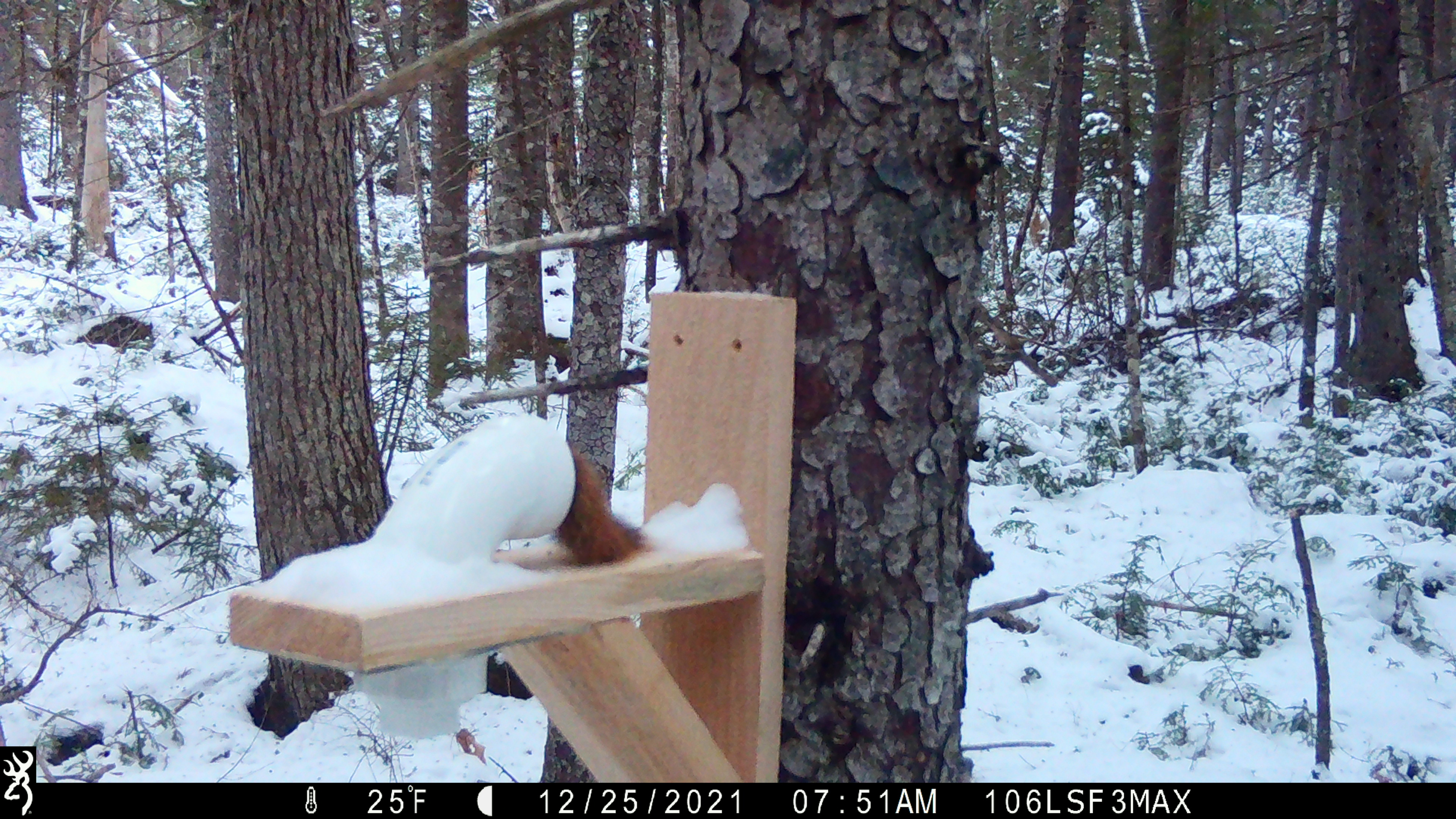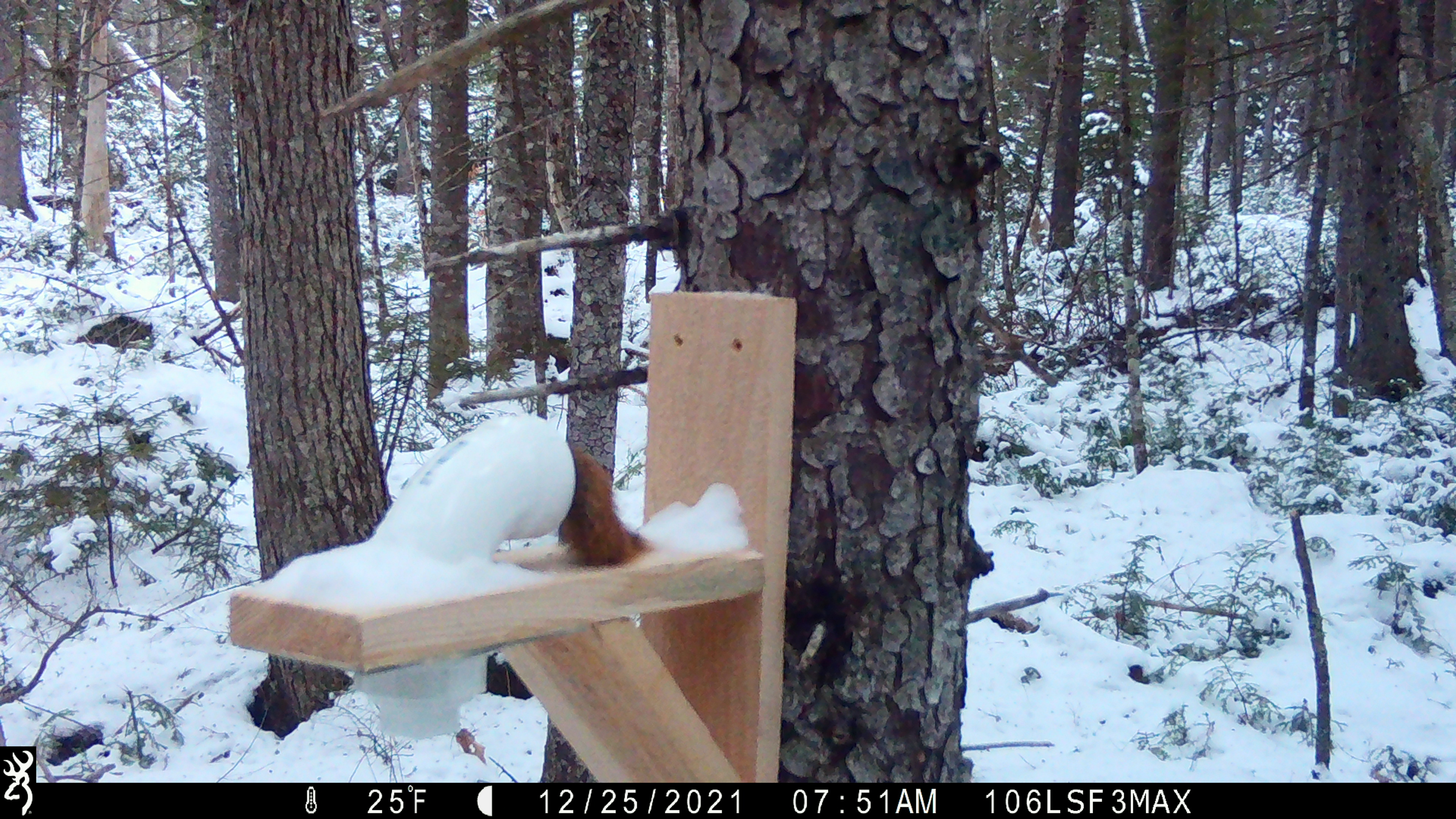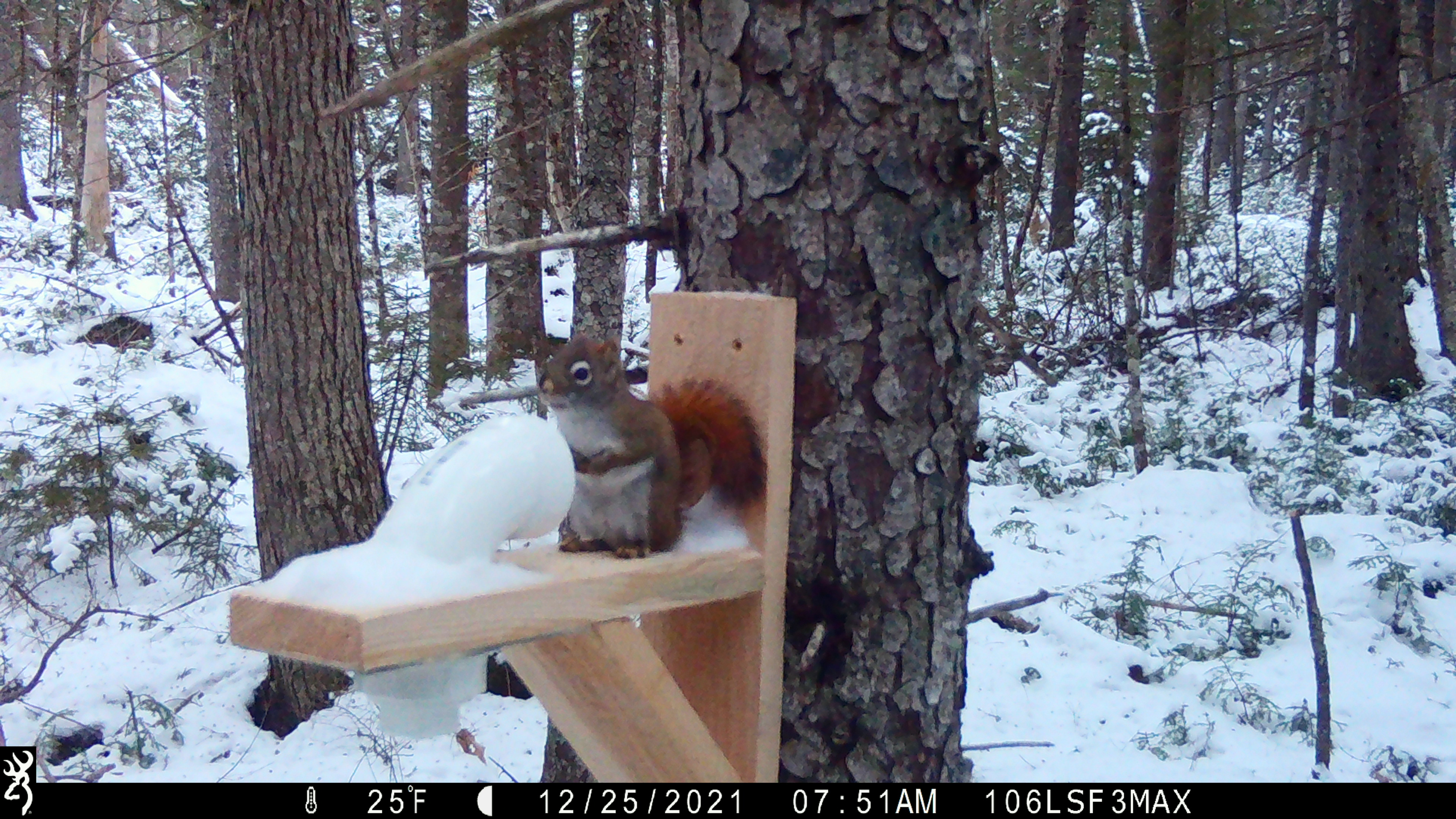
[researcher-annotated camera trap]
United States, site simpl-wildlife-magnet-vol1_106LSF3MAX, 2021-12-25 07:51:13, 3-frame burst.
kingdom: Animalia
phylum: Chordata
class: Mammalia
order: Rodentia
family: Sciuridae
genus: Tamiasciurus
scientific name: Tamiasciurus hudsonicus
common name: red squirrel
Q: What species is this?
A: Red squirrel (Tamiasciurus hudsonicus).